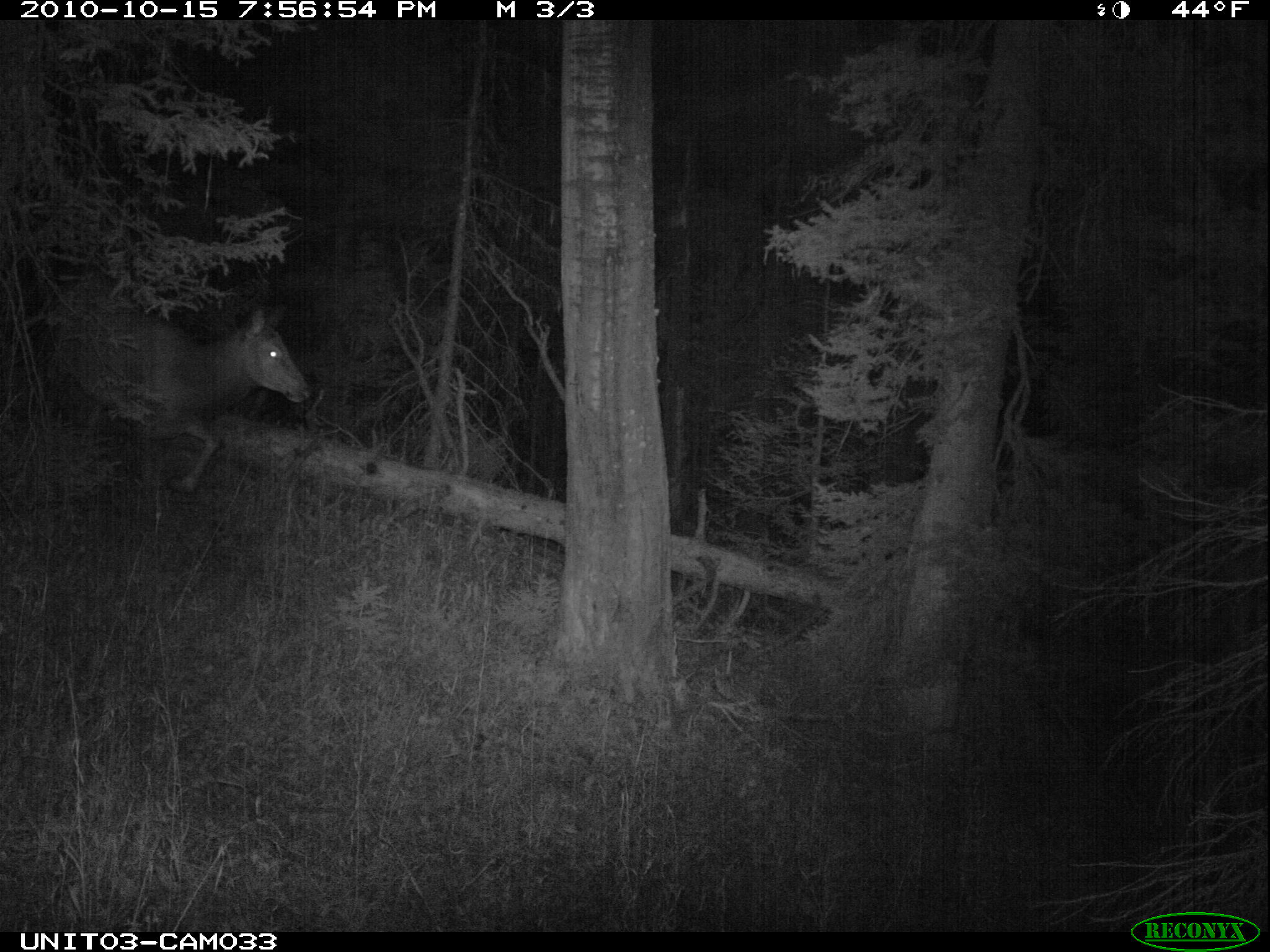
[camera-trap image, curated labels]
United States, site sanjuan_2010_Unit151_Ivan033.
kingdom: Animalia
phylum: Chordata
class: Mammalia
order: Artiodactyla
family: Cervidae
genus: Cervus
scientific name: Cervus elaphus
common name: red deer